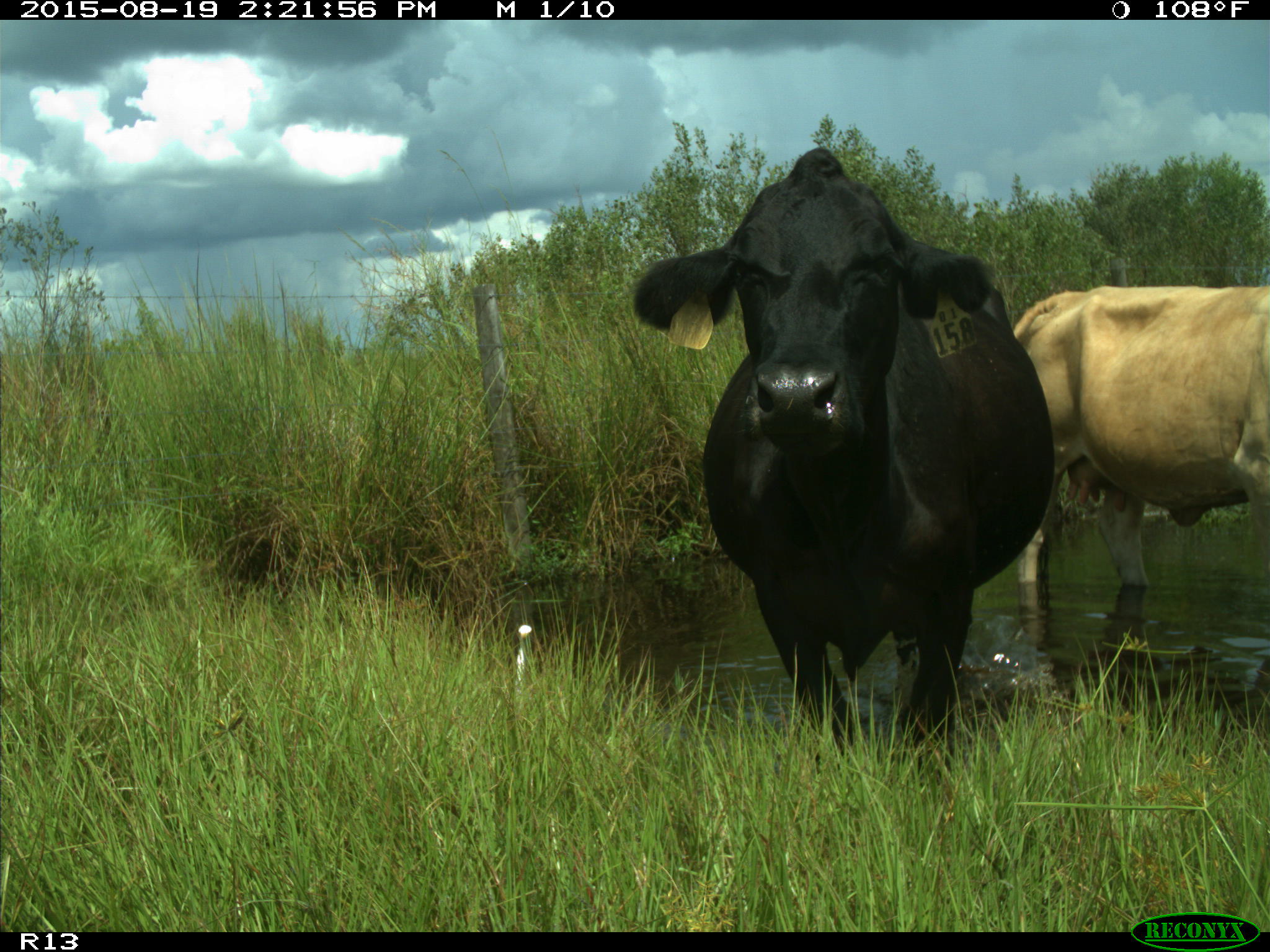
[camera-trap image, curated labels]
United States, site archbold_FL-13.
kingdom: Animalia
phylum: Chordata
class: Mammalia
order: Artiodactyla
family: Bovidae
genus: Bos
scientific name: Bos taurus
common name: domestic cow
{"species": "Bos taurus (domestic cow)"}